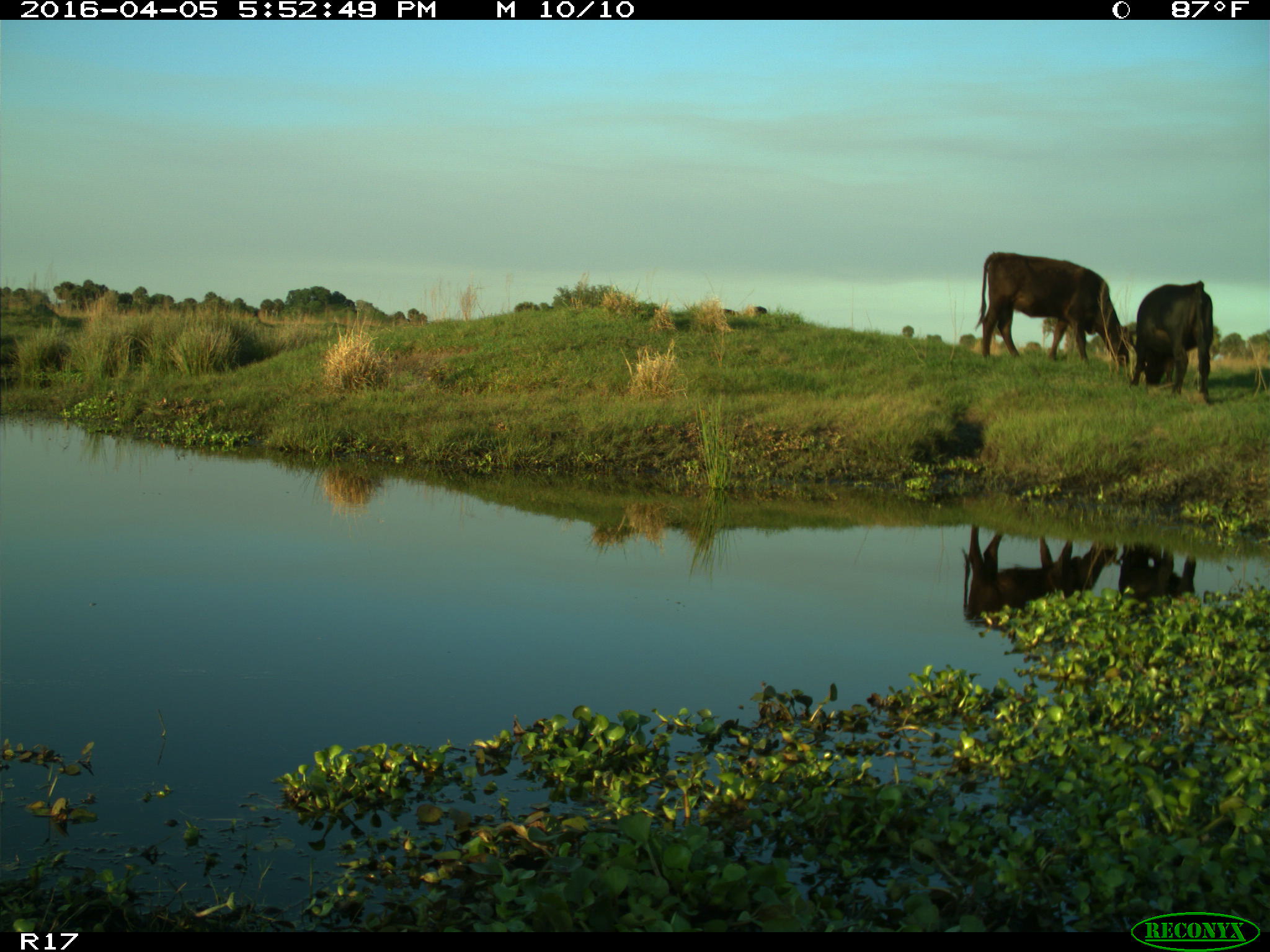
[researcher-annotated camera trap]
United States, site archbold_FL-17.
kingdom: Animalia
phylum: Chordata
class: Mammalia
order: Artiodactyla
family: Bovidae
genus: Bos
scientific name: Bos taurus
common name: domestic cow